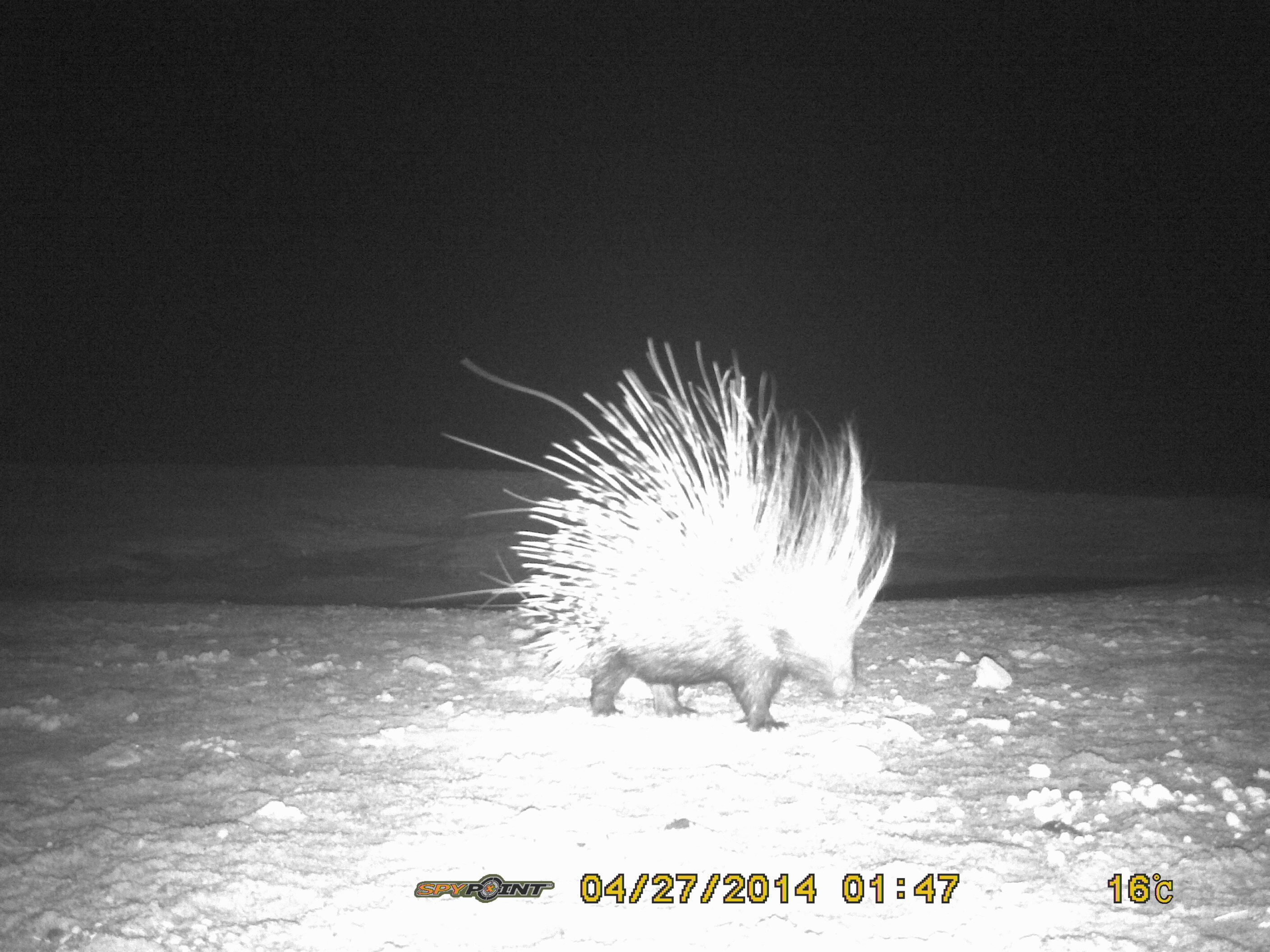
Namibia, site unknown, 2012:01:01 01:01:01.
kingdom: Animalia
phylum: Chordata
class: Mammalia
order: Rodentia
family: Hystricidae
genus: Hystrix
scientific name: Hystrix africaeaustralis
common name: cape porcupine